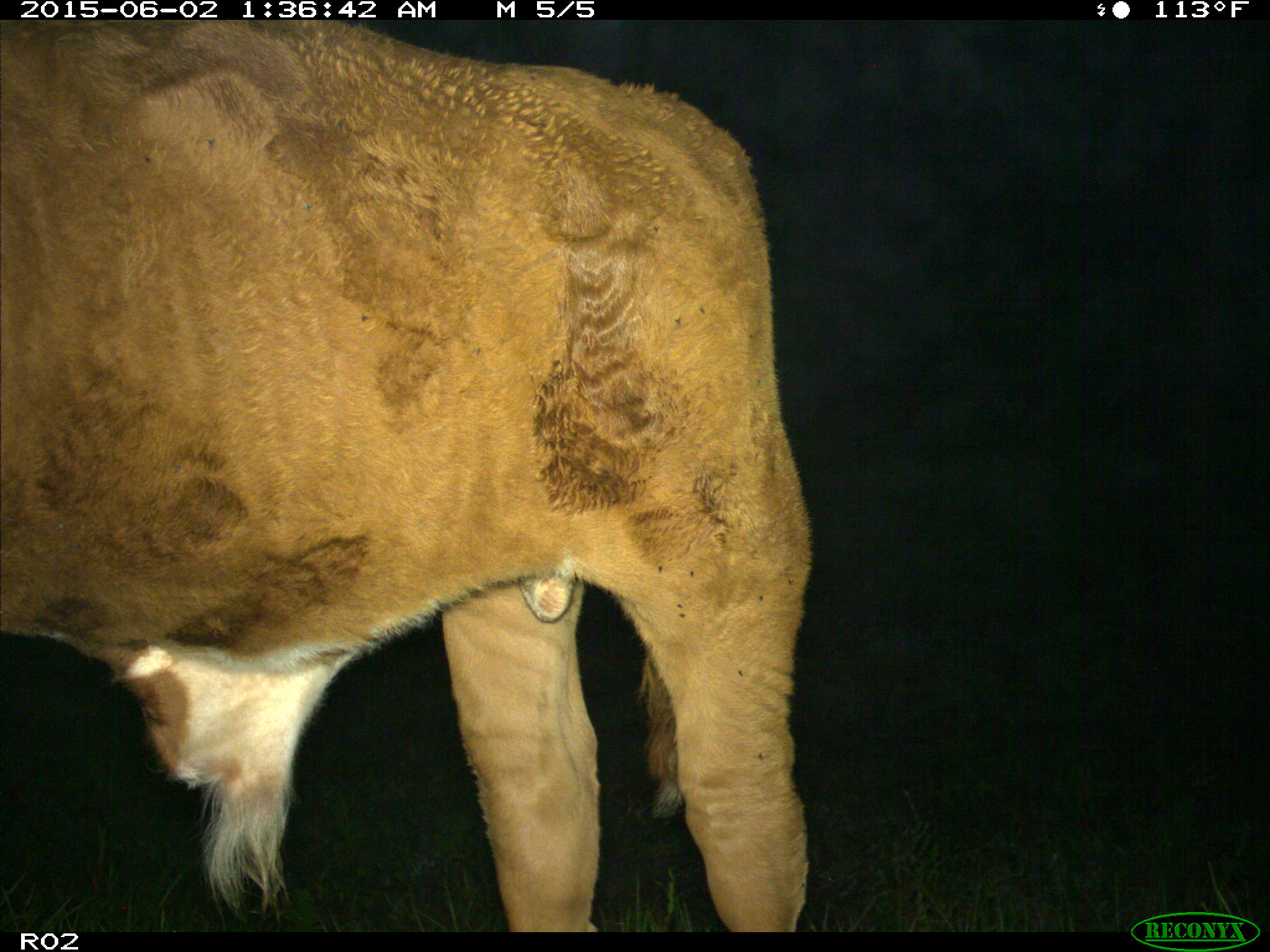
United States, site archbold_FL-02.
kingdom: Animalia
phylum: Chordata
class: Mammalia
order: Artiodactyla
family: Bovidae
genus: Bos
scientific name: Bos taurus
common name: domestic cow